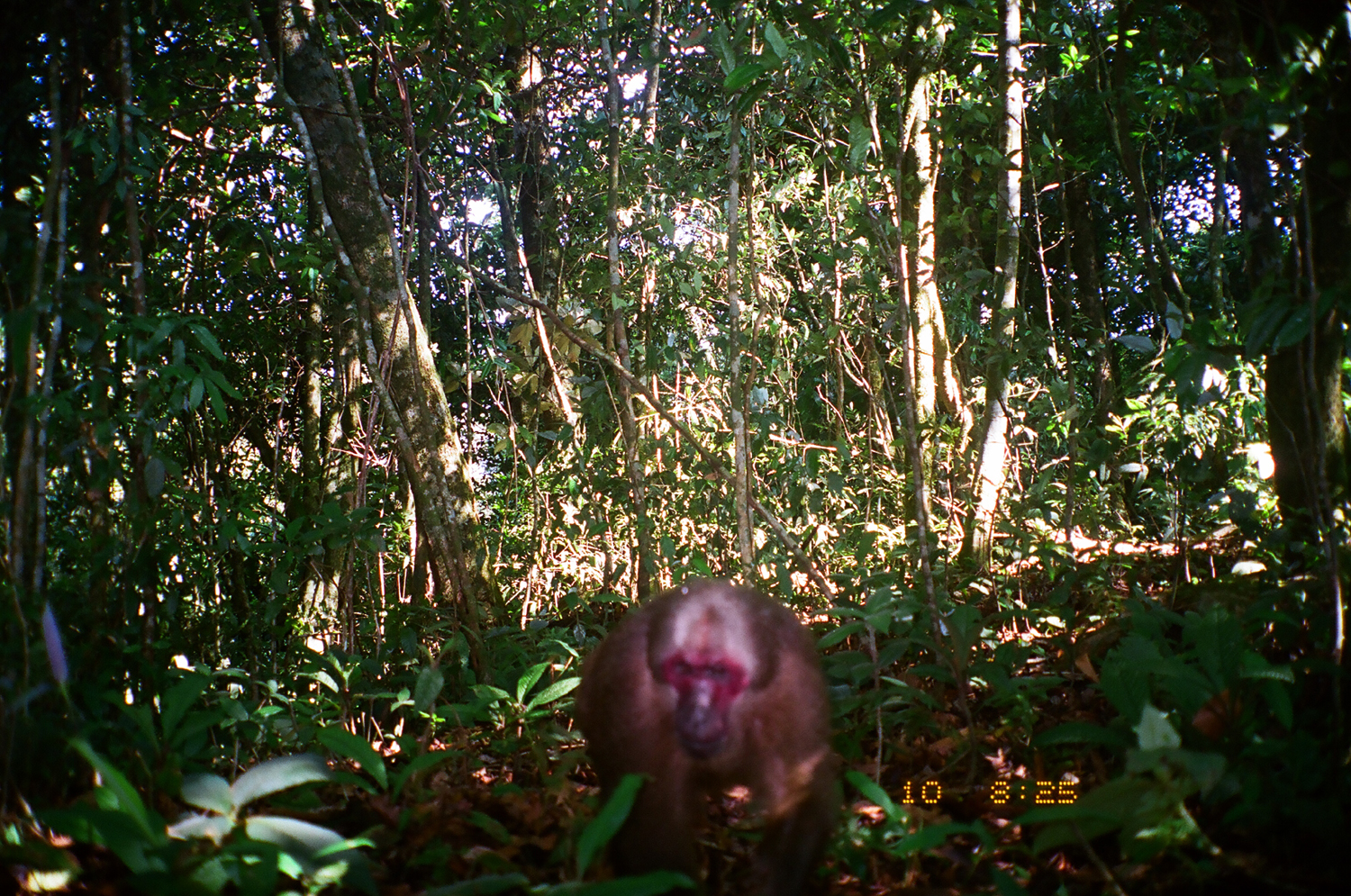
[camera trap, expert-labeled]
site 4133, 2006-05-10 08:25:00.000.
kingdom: Animalia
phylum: Chordata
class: Mammalia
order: Primates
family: Cercopithecidae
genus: Macaca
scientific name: Macaca arctoides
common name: stump-tailed macaque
Macaca arctoides (stump-tailed macaque), count 1.